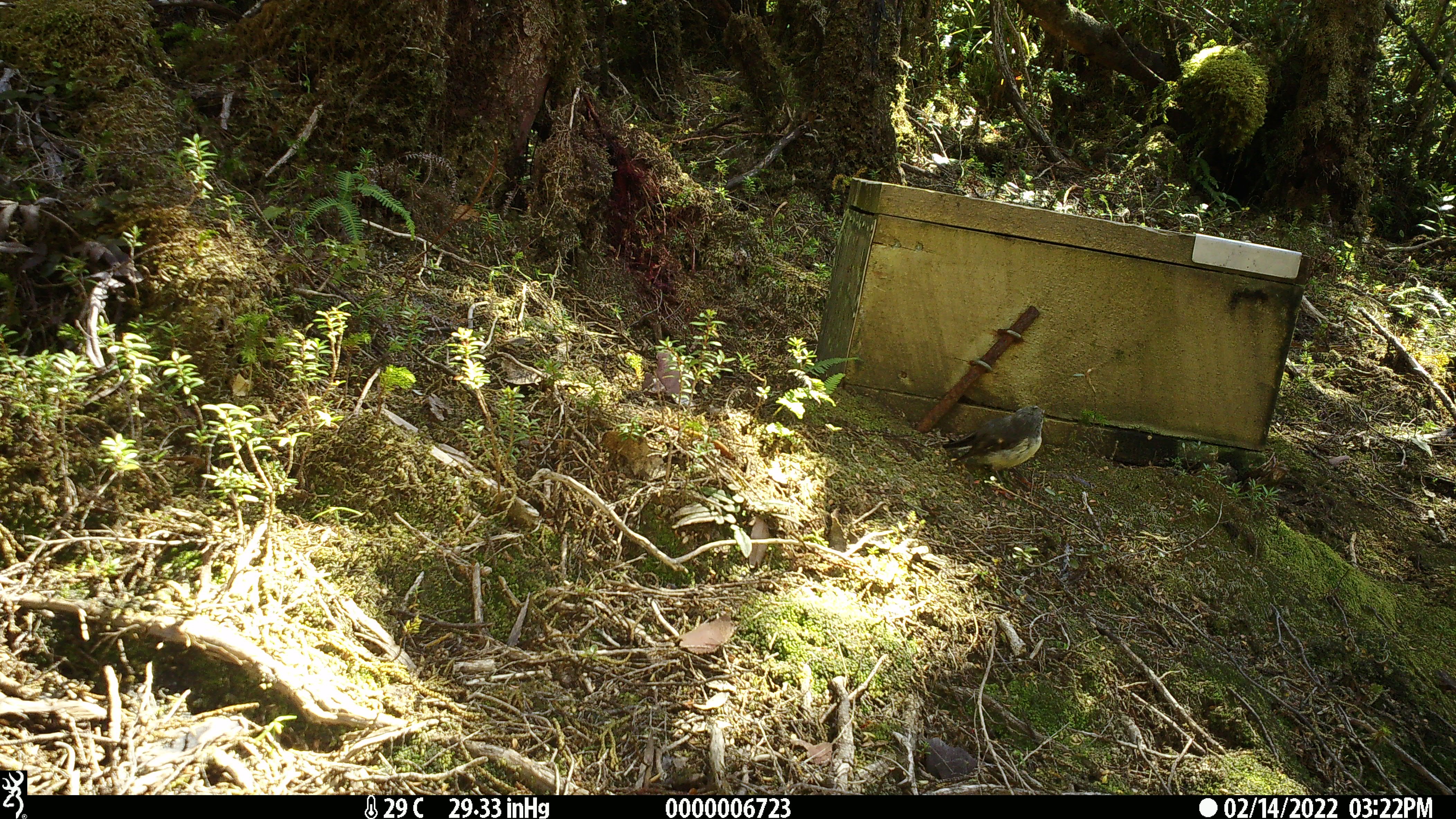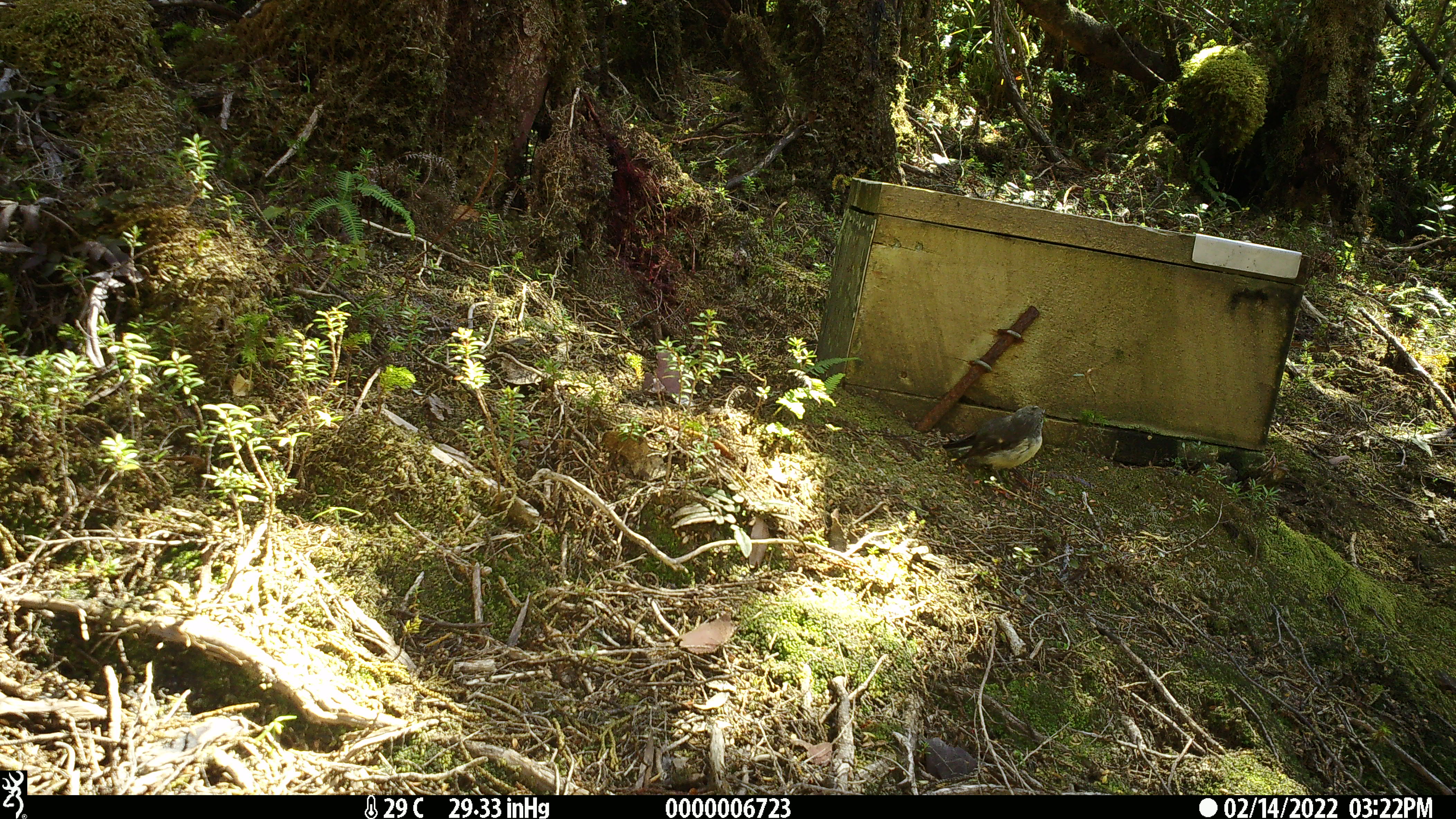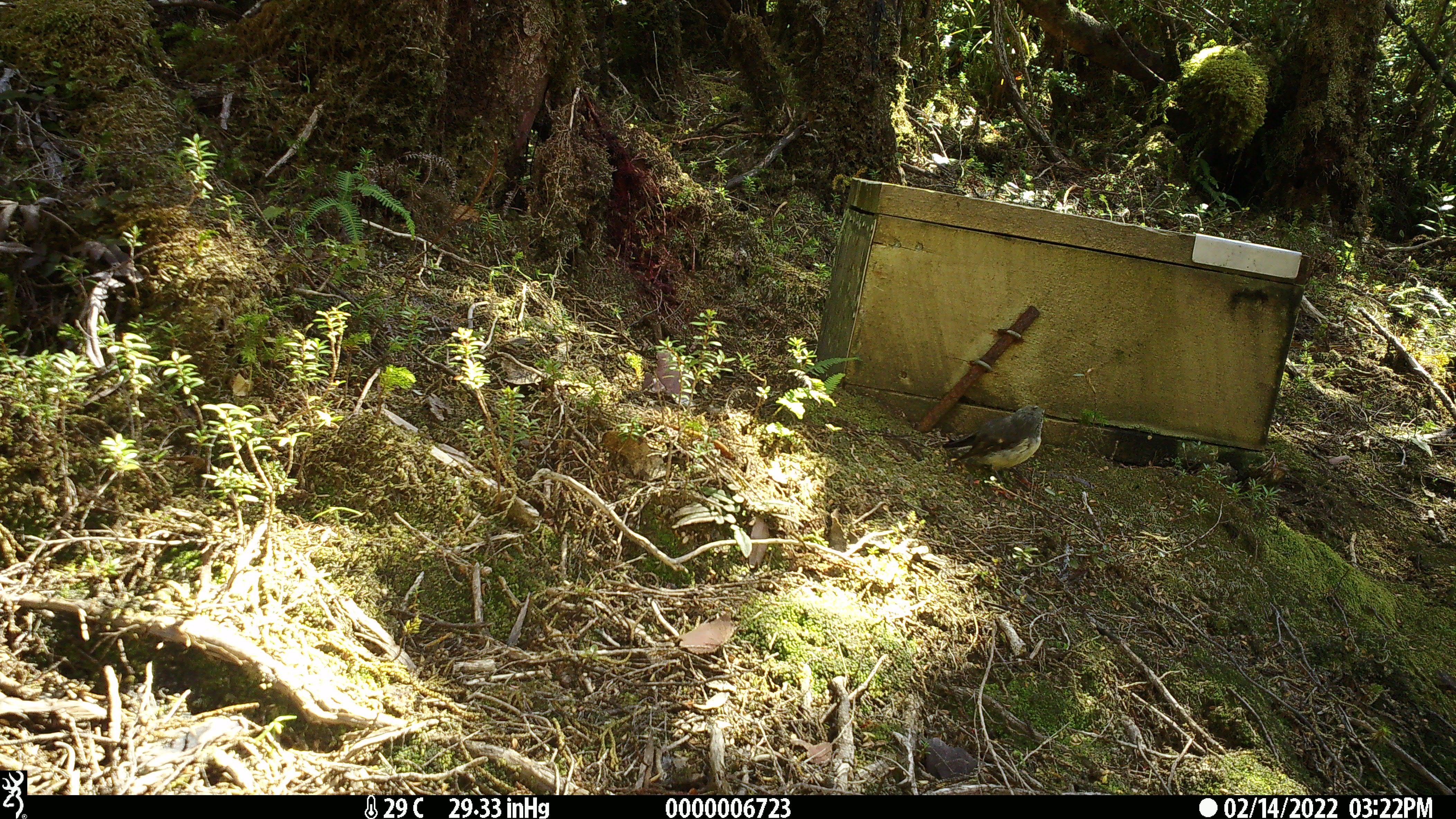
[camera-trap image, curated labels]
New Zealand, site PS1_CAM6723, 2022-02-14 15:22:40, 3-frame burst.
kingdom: Animalia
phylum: Chordata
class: Aves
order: Passeriformes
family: Petroicidae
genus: Petroica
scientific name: Petroica macrocephala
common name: tomtit